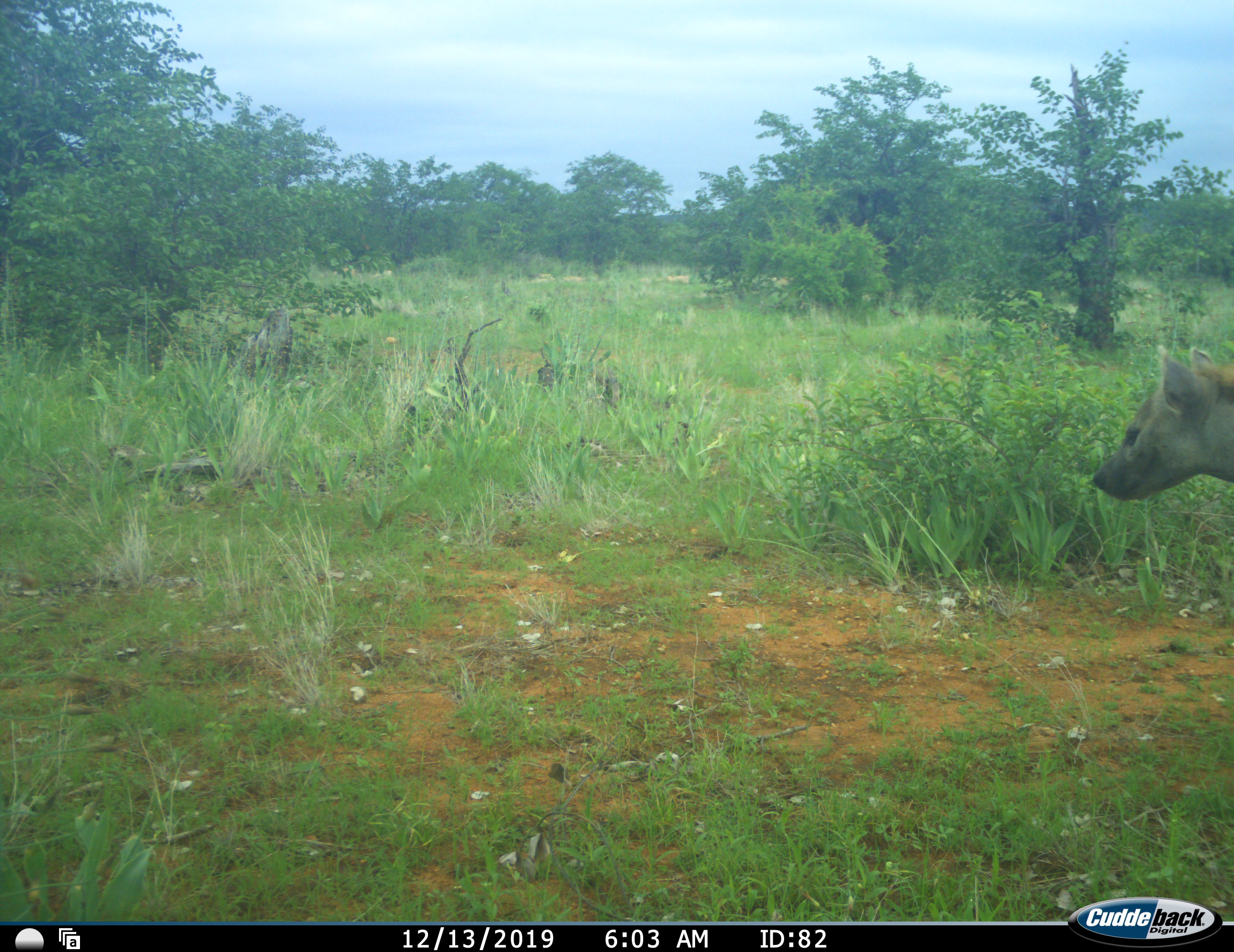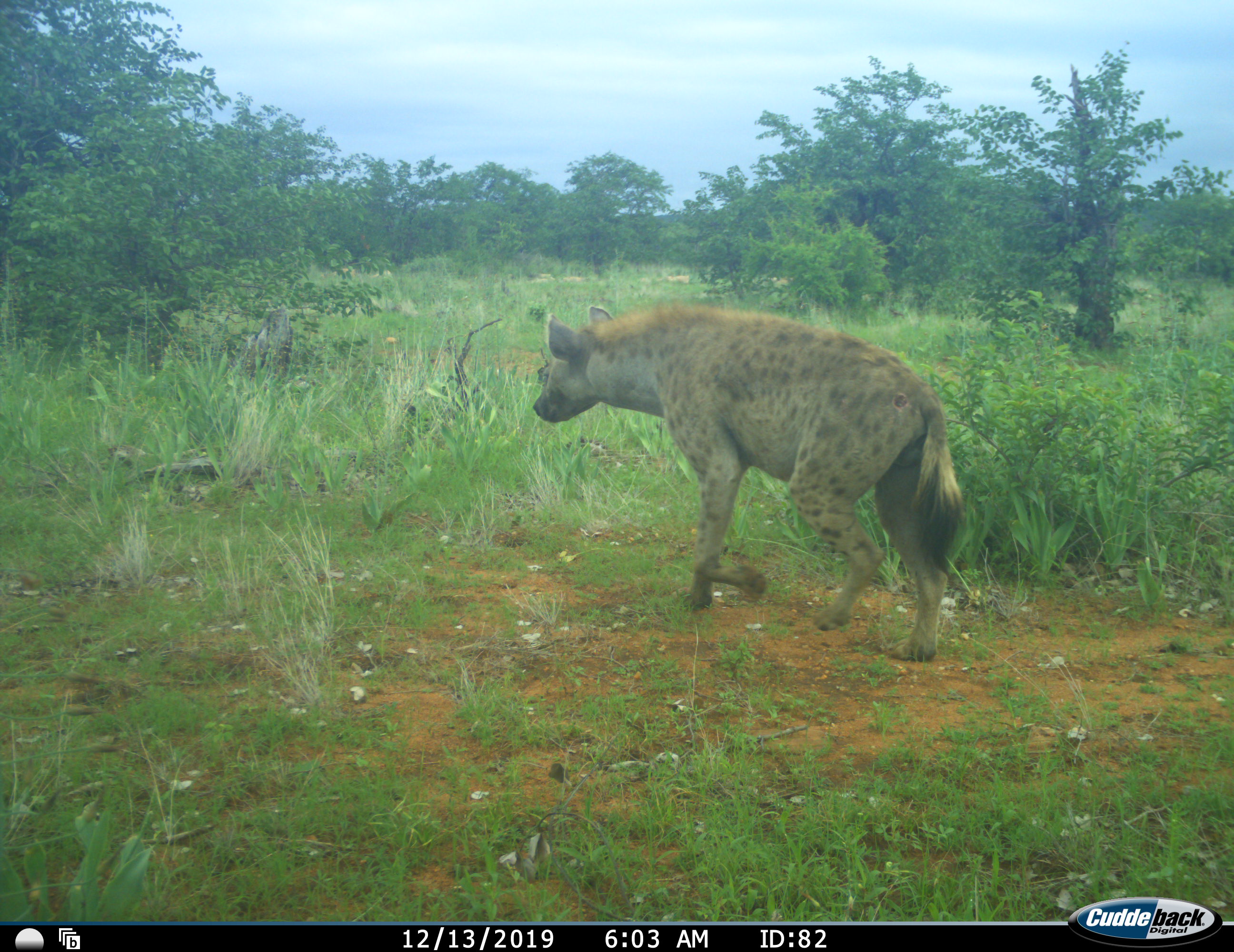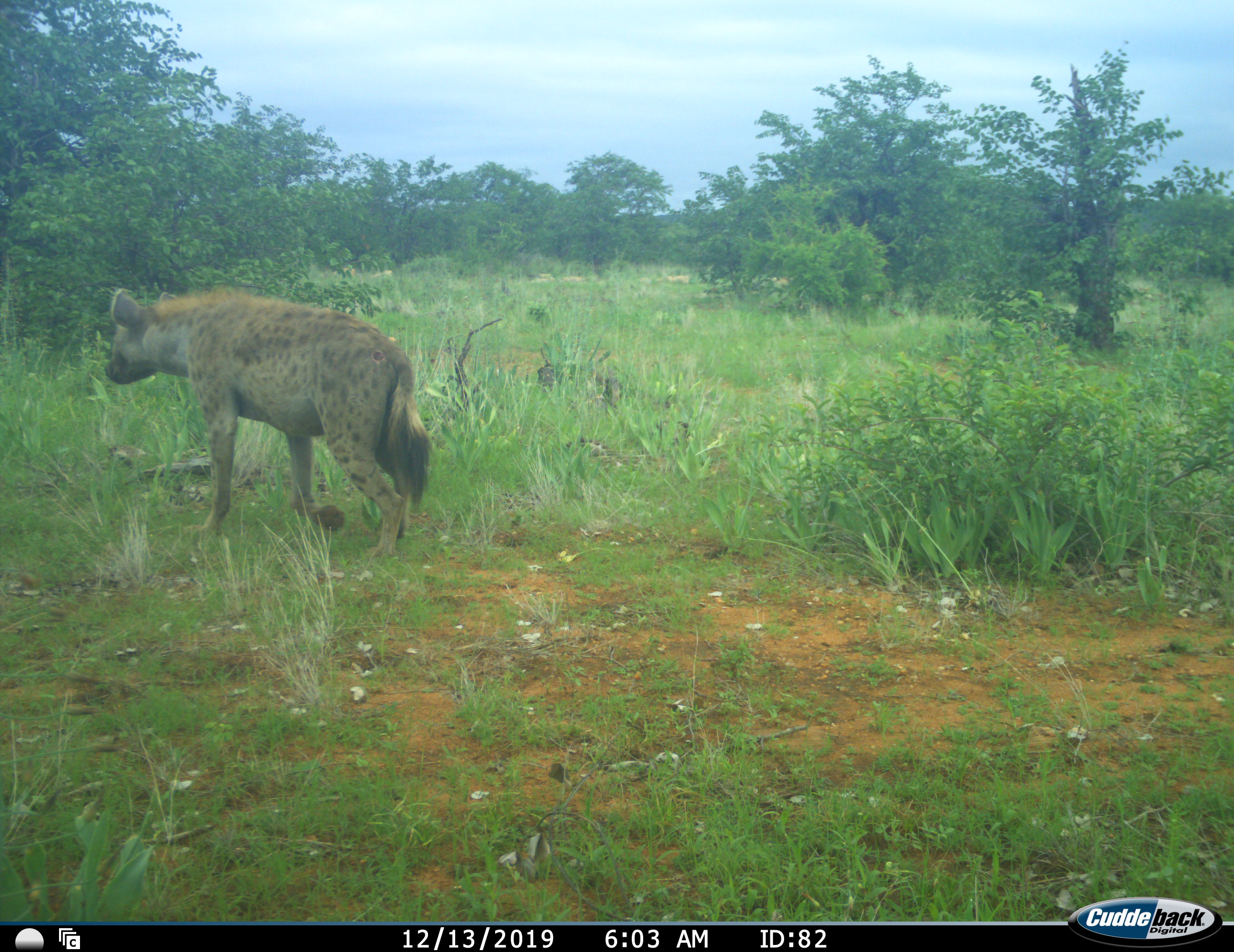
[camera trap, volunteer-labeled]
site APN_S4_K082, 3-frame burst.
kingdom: Animalia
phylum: Chordata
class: Mammalia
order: Carnivora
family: Hyaenidae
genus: Crocuta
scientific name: Crocuta crocuta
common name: spotted hyena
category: hyenaspotted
Hyenaspotted (spotted hyena) (Crocuta crocuta), count 1. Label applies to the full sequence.